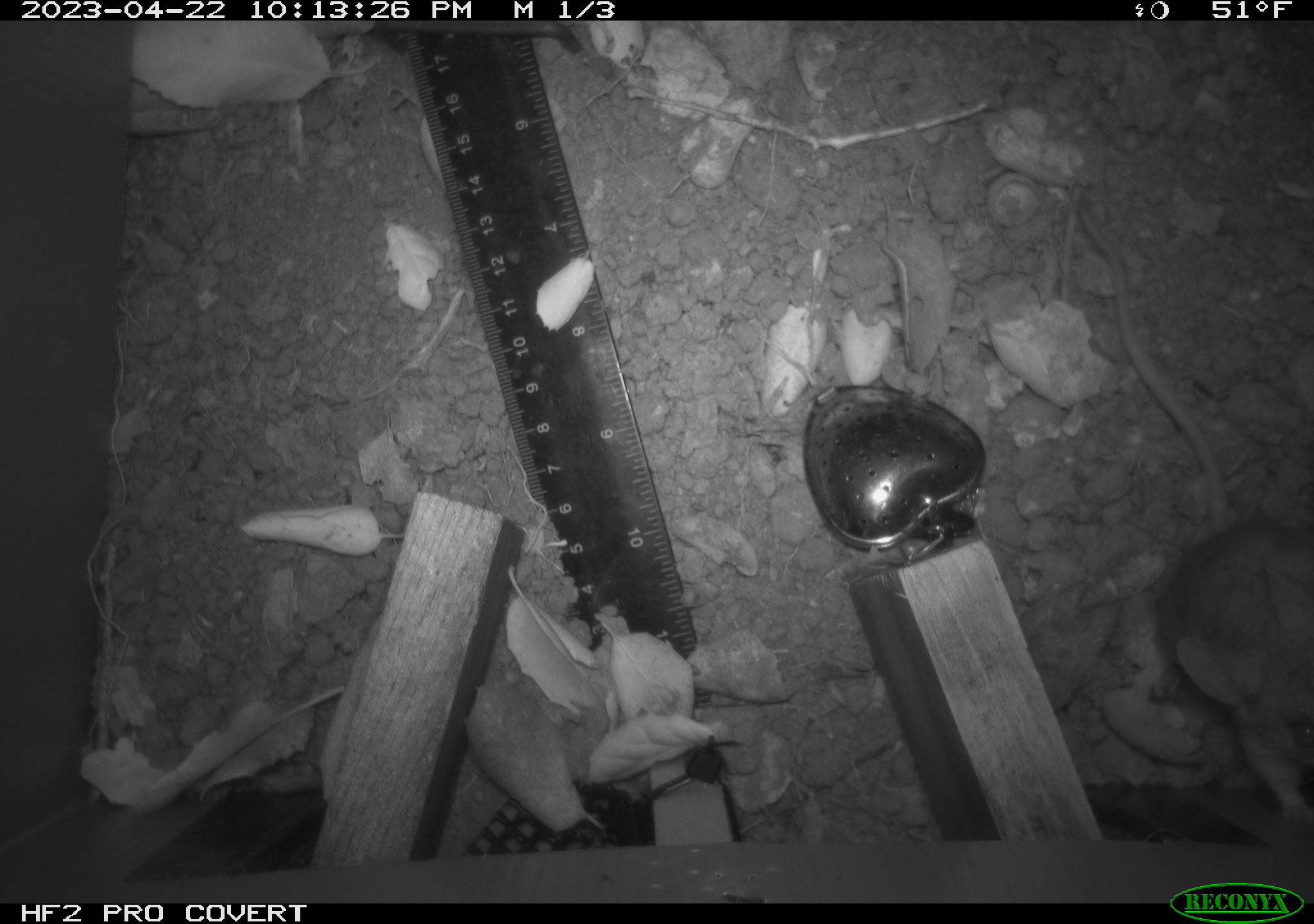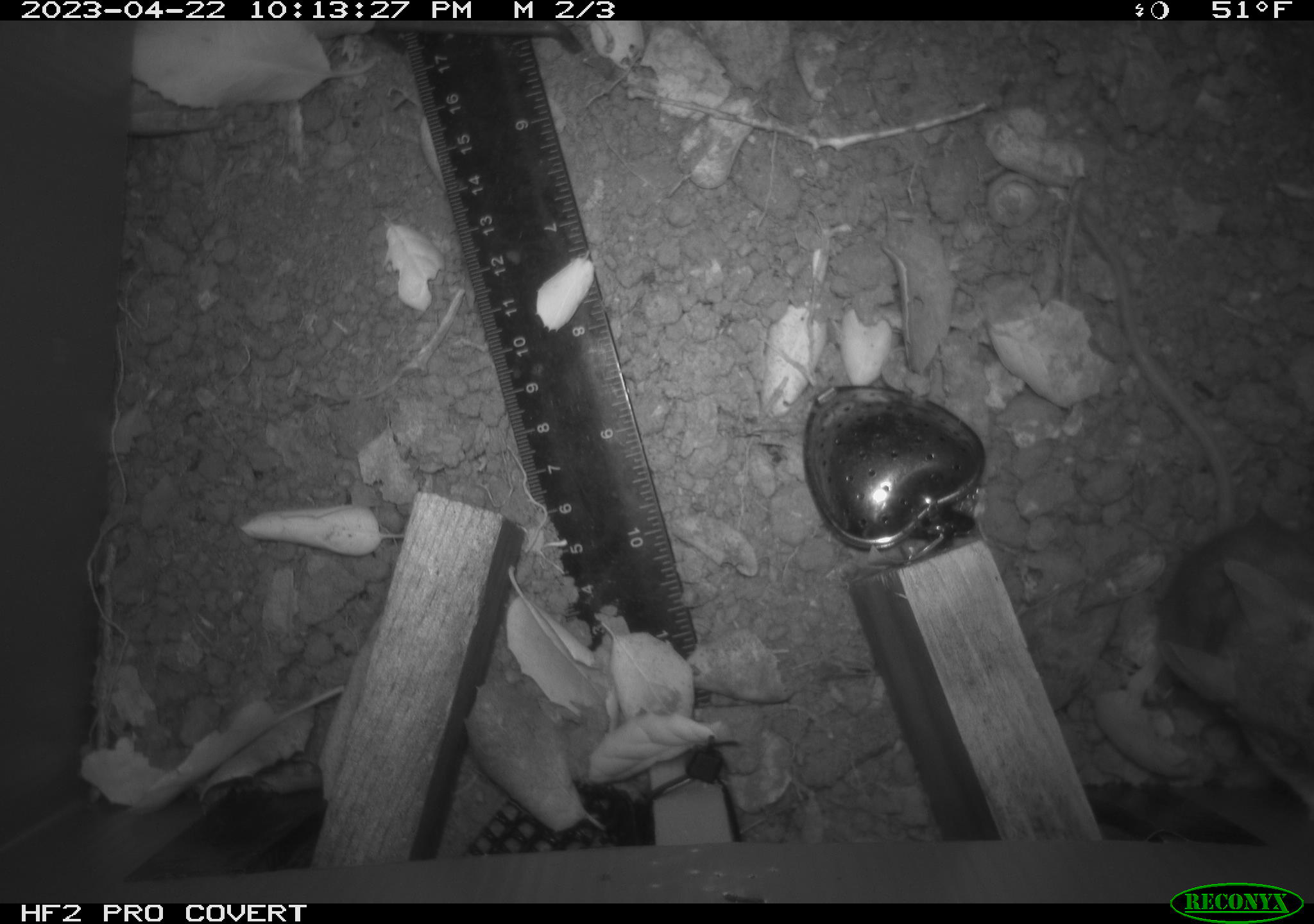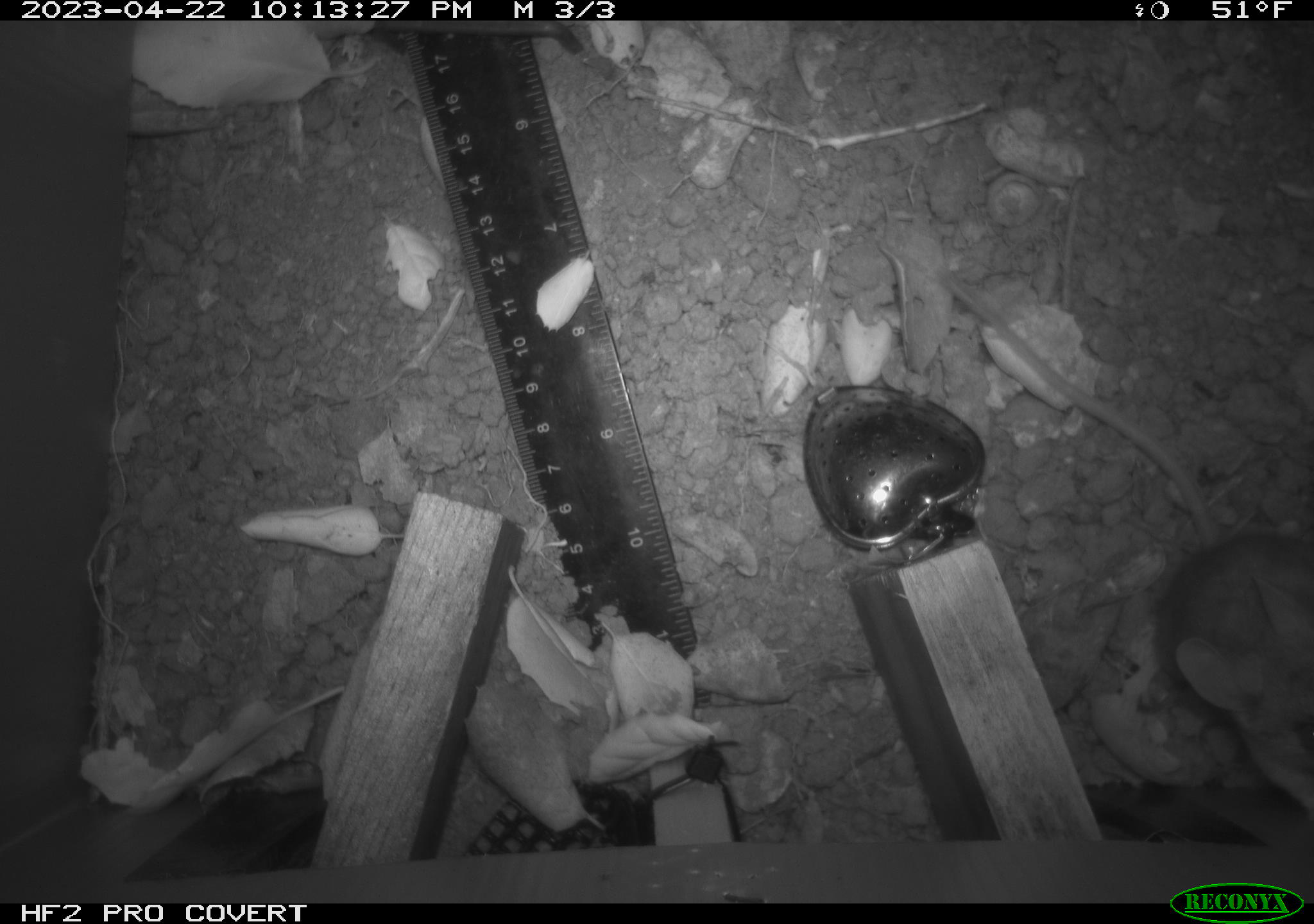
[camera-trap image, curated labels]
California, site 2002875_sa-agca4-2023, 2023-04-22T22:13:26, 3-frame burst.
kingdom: Animalia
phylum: Chordata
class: Mammalia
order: Rodentia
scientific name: Rodentia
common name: mouse species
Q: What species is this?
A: Mouse species (Rodentia).